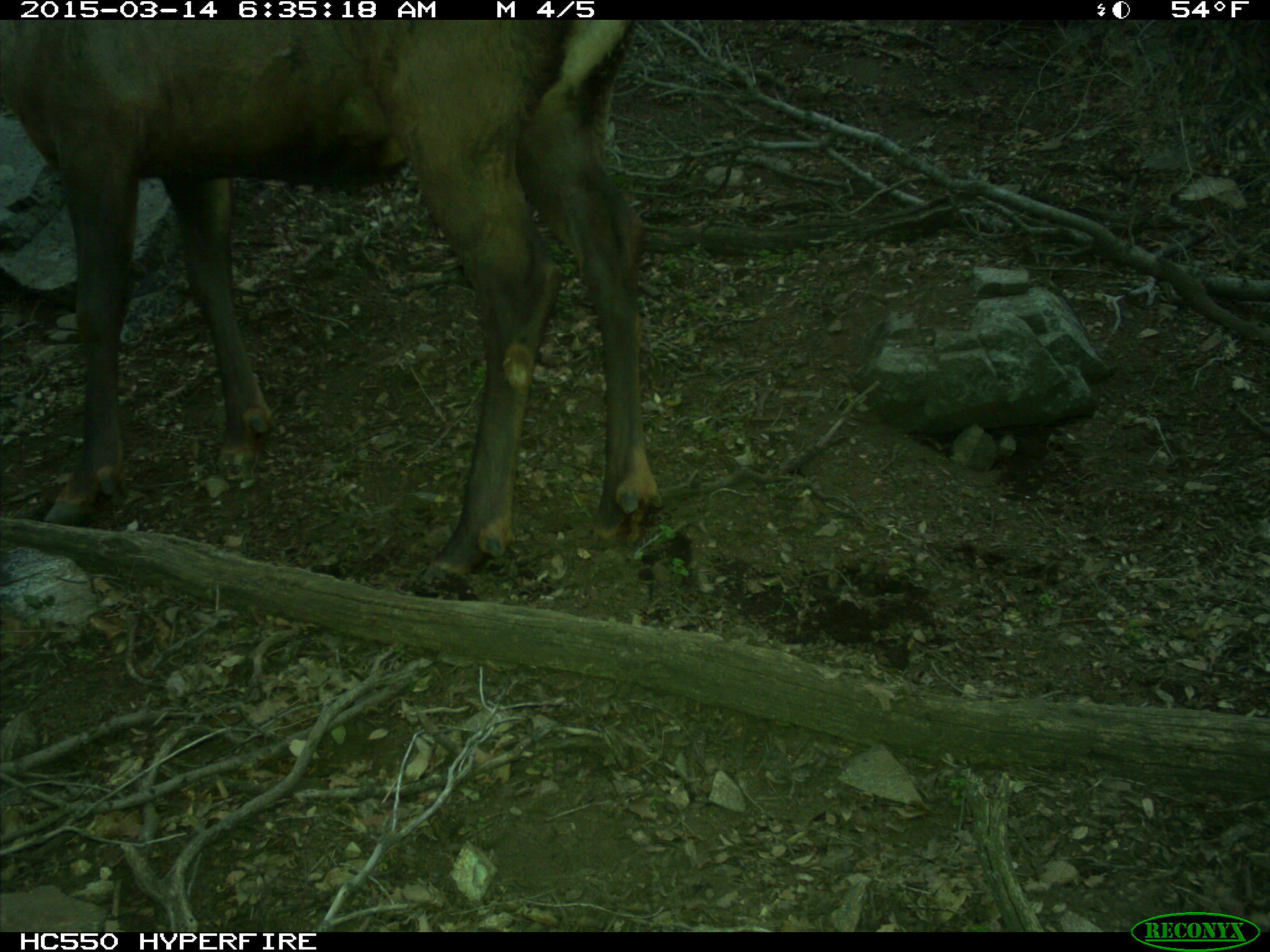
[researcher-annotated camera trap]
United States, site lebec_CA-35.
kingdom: Animalia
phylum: Chordata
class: Mammalia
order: Artiodactyla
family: Cervidae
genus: Cervus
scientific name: Cervus canadensis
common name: elk